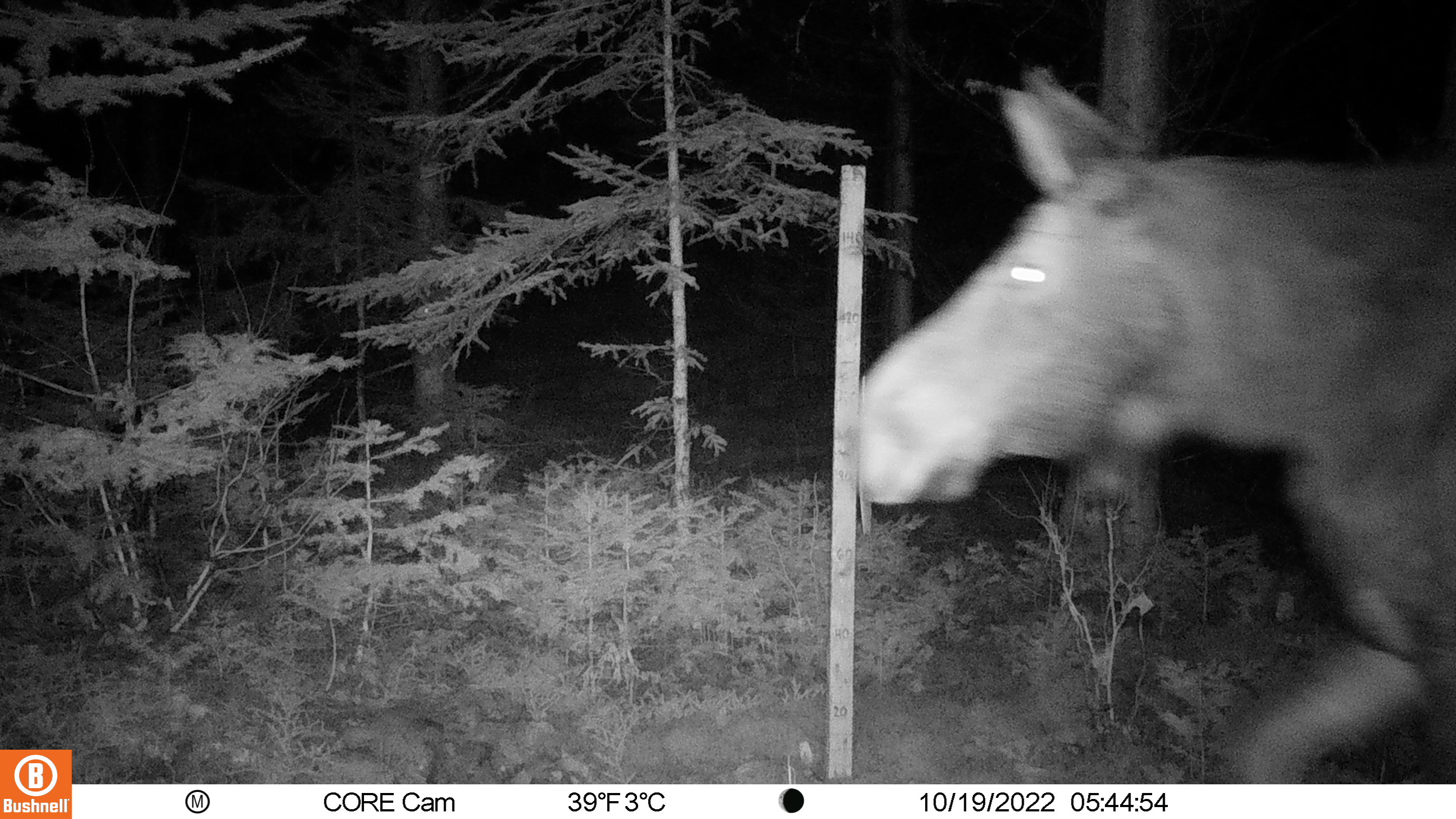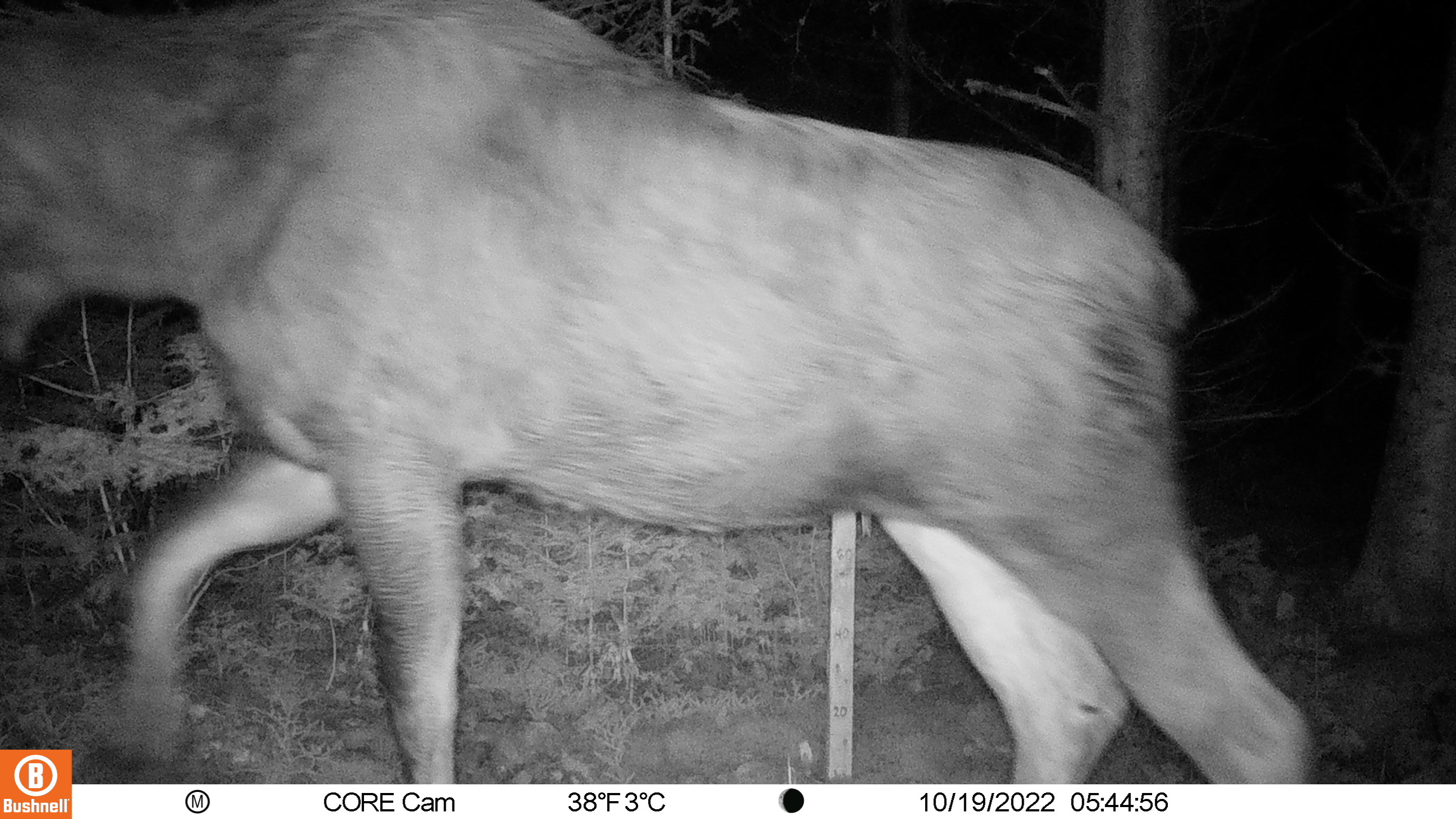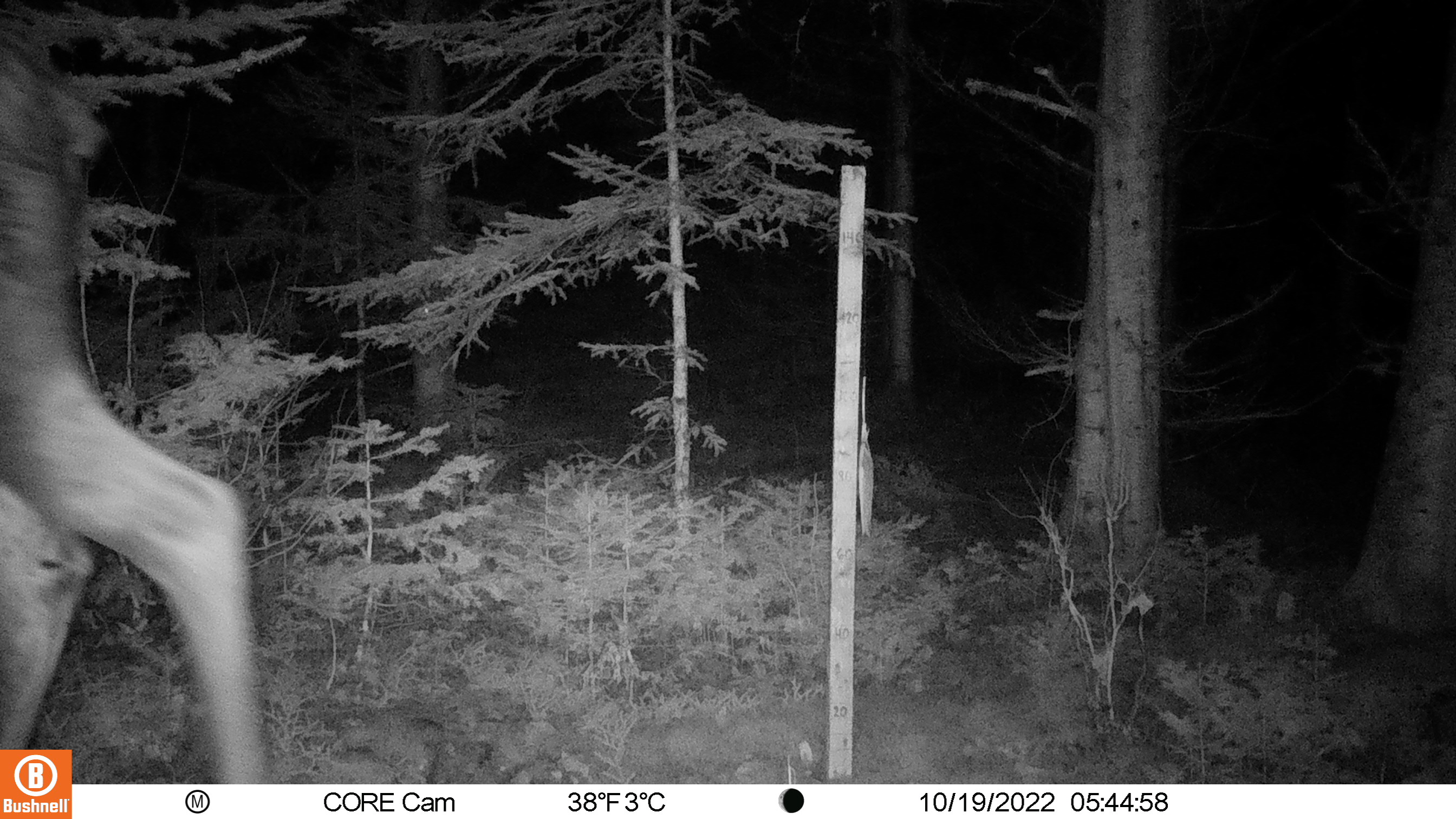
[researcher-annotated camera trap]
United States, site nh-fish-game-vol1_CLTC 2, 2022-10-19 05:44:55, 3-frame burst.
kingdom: Animalia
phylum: Chordata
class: Mammalia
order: Artiodactyla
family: Cervidae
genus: Alces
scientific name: Alces alces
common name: moose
Moose (Alces alces).